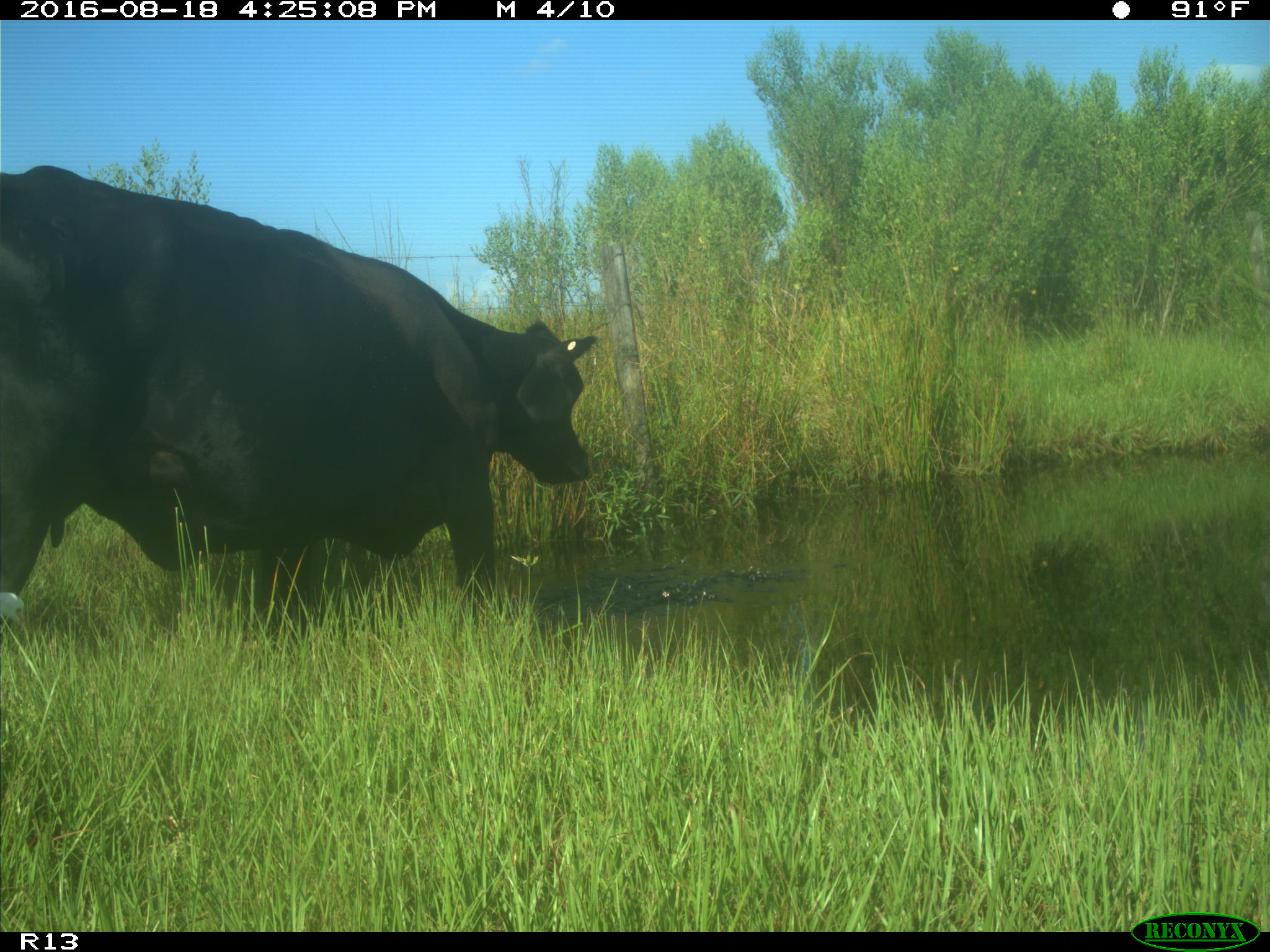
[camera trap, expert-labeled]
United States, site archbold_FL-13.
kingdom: Animalia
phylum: Chordata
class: Mammalia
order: Artiodactyla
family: Bovidae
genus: Bos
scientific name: Bos taurus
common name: domestic cow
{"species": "Bos taurus (domestic cow)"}